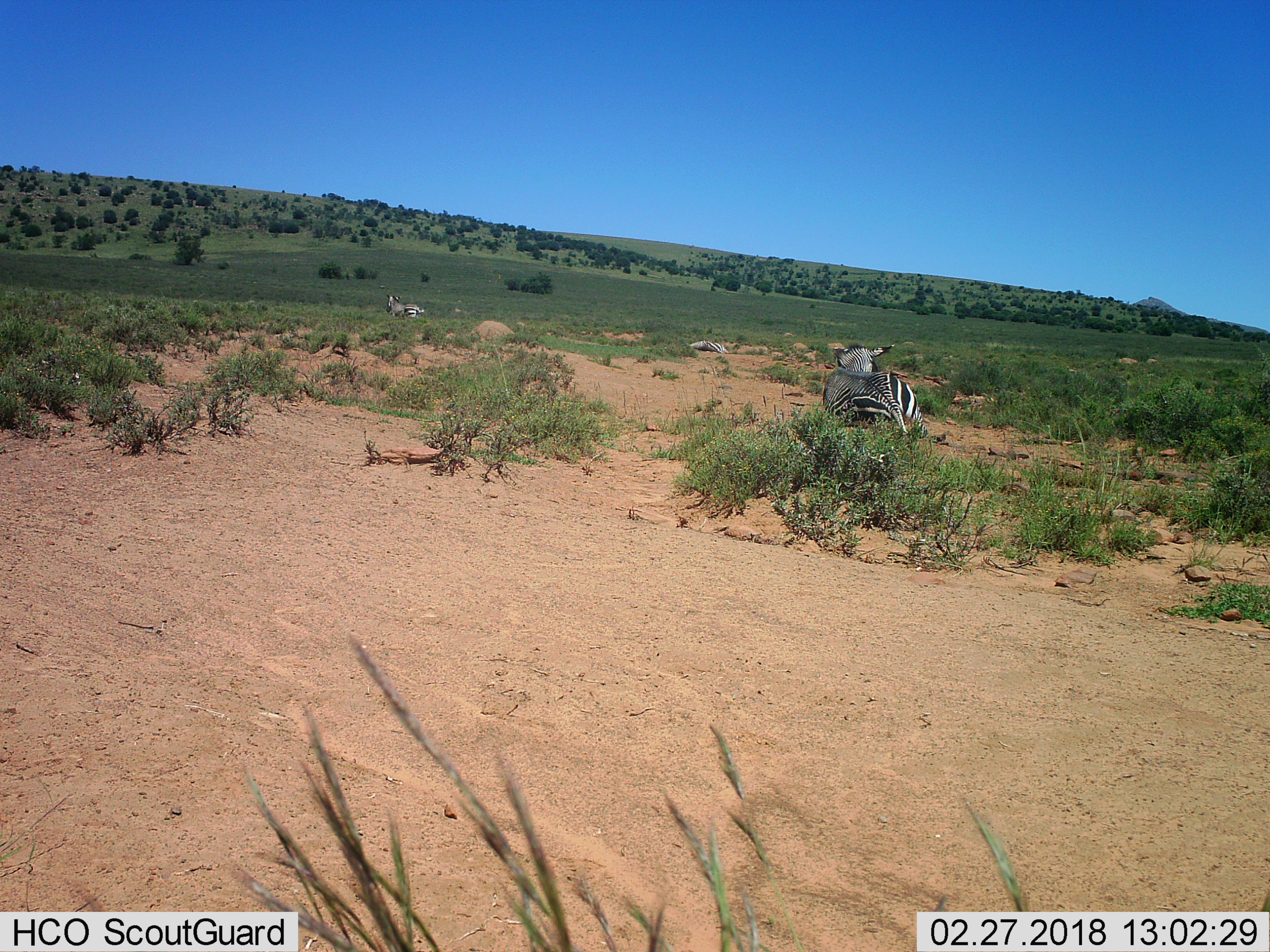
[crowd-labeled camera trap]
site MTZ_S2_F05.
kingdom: Animalia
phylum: Chordata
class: Mammalia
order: Perissodactyla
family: Equidae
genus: Equus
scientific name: Equus zebra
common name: mountain zebra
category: zebramountain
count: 3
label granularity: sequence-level